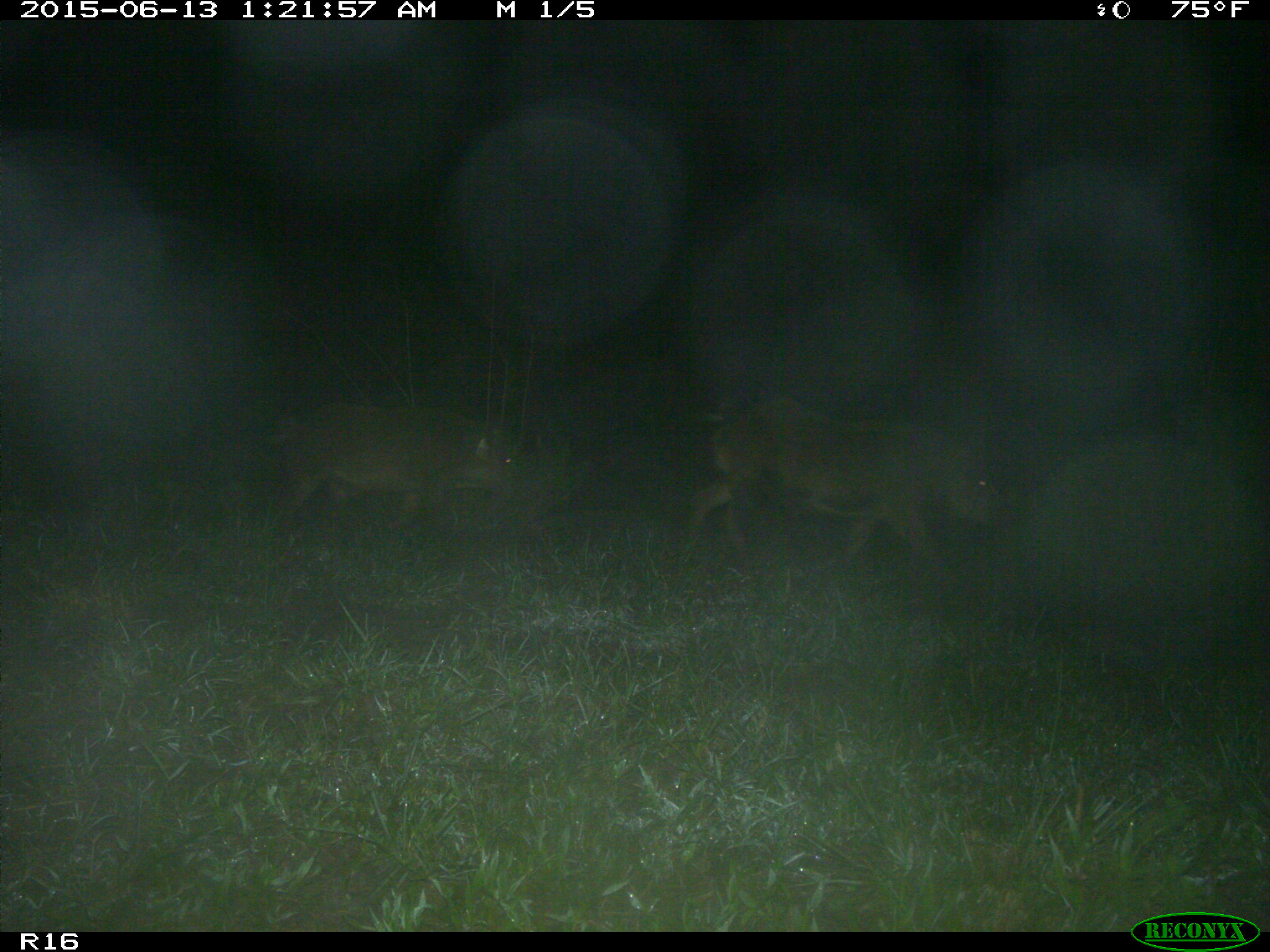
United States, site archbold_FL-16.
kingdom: Animalia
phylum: Chordata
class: Mammalia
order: Artiodactyla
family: Suidae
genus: Sus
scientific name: Sus scrofa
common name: wild boar